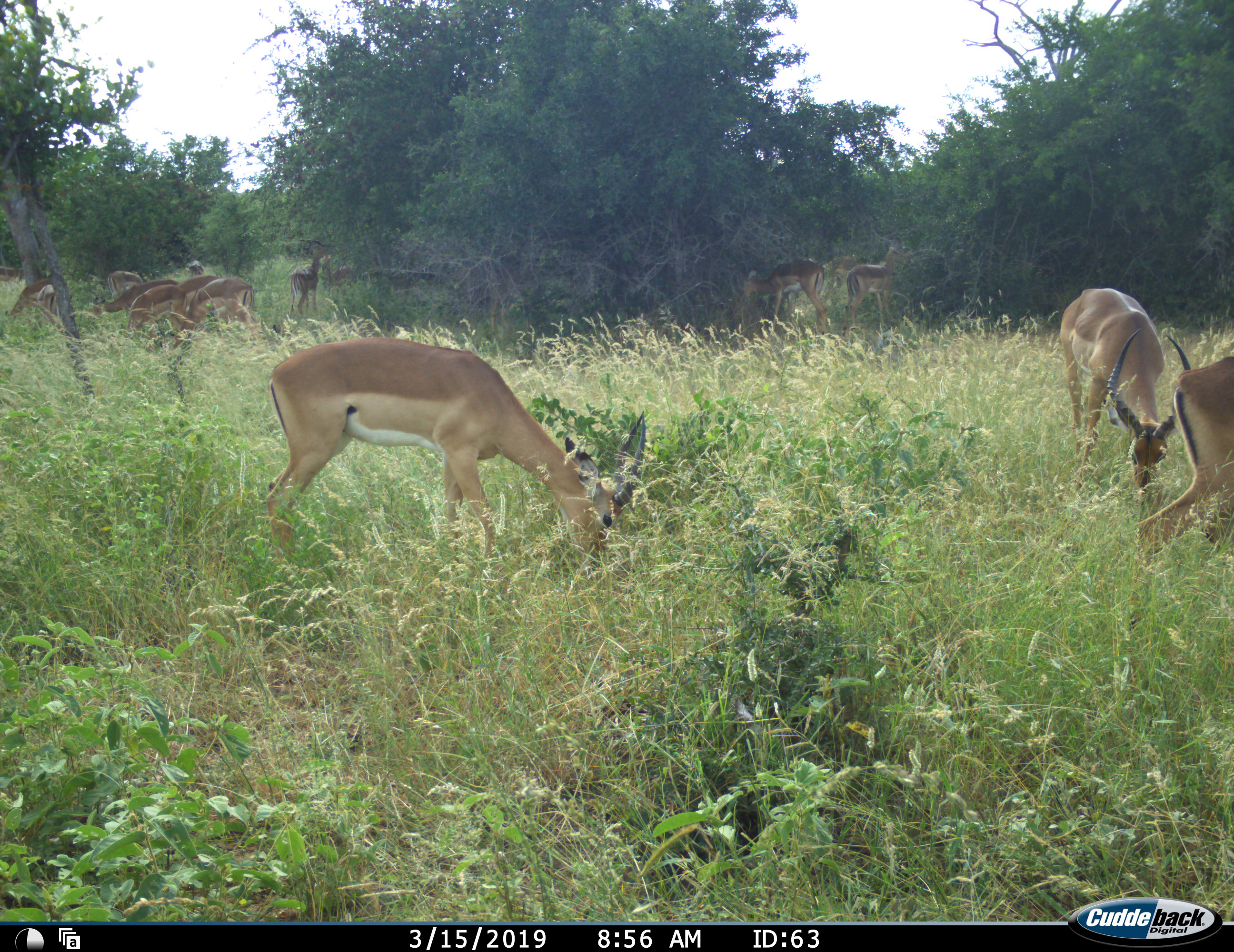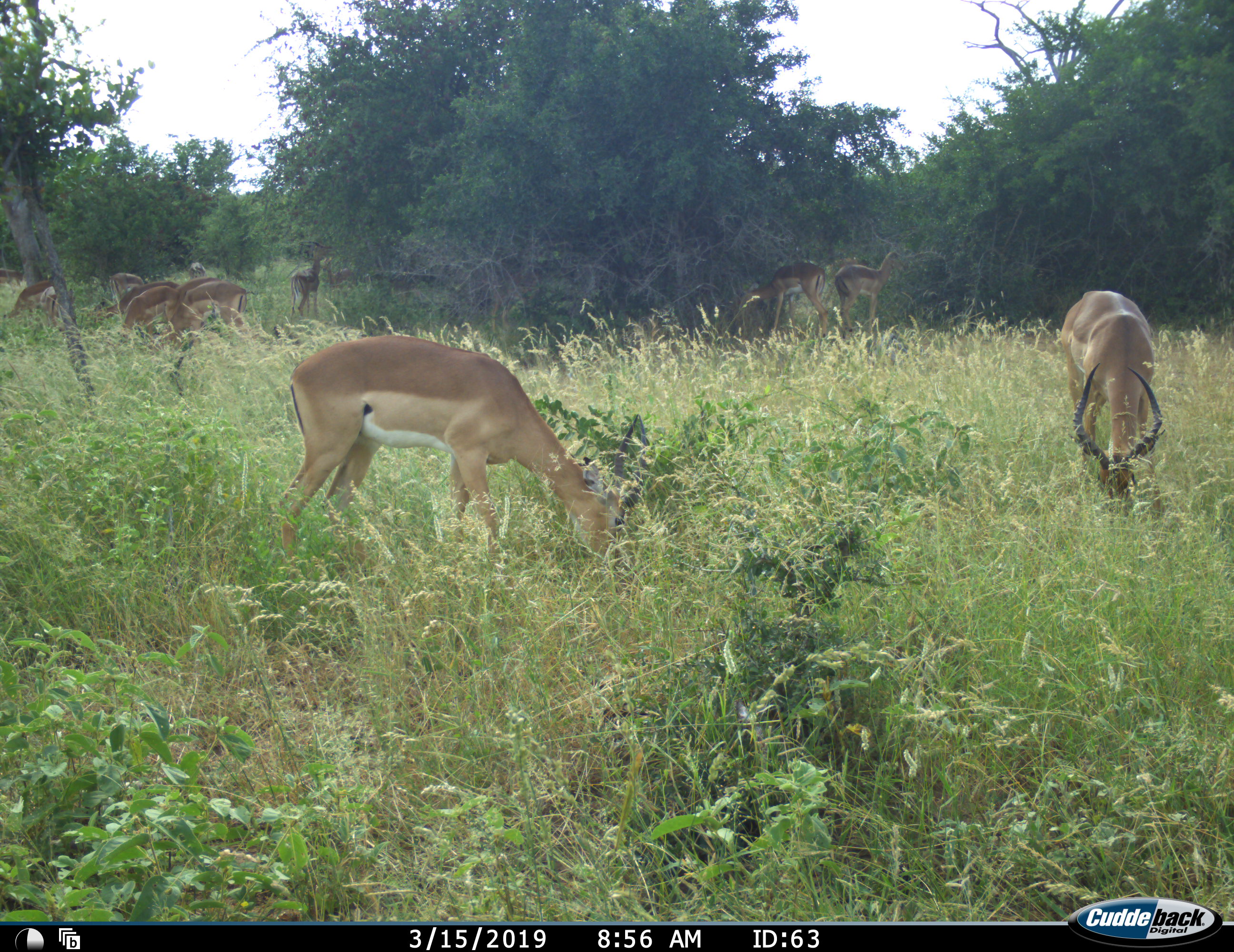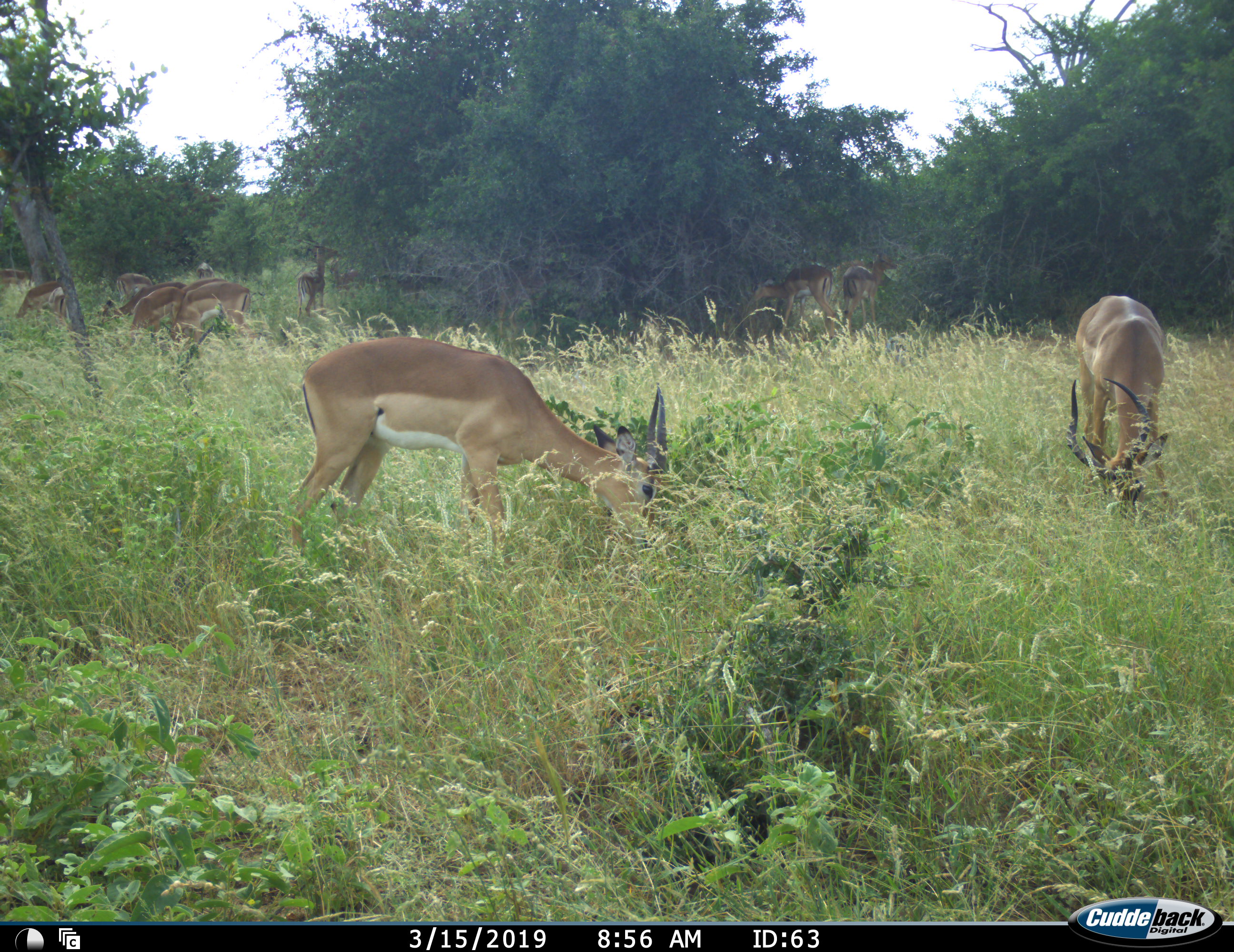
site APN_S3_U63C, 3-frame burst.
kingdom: Animalia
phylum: Chordata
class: Mammalia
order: Artiodactyla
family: Bovidae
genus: Aepyceros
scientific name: Aepyceros melampus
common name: impala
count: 11-50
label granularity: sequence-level